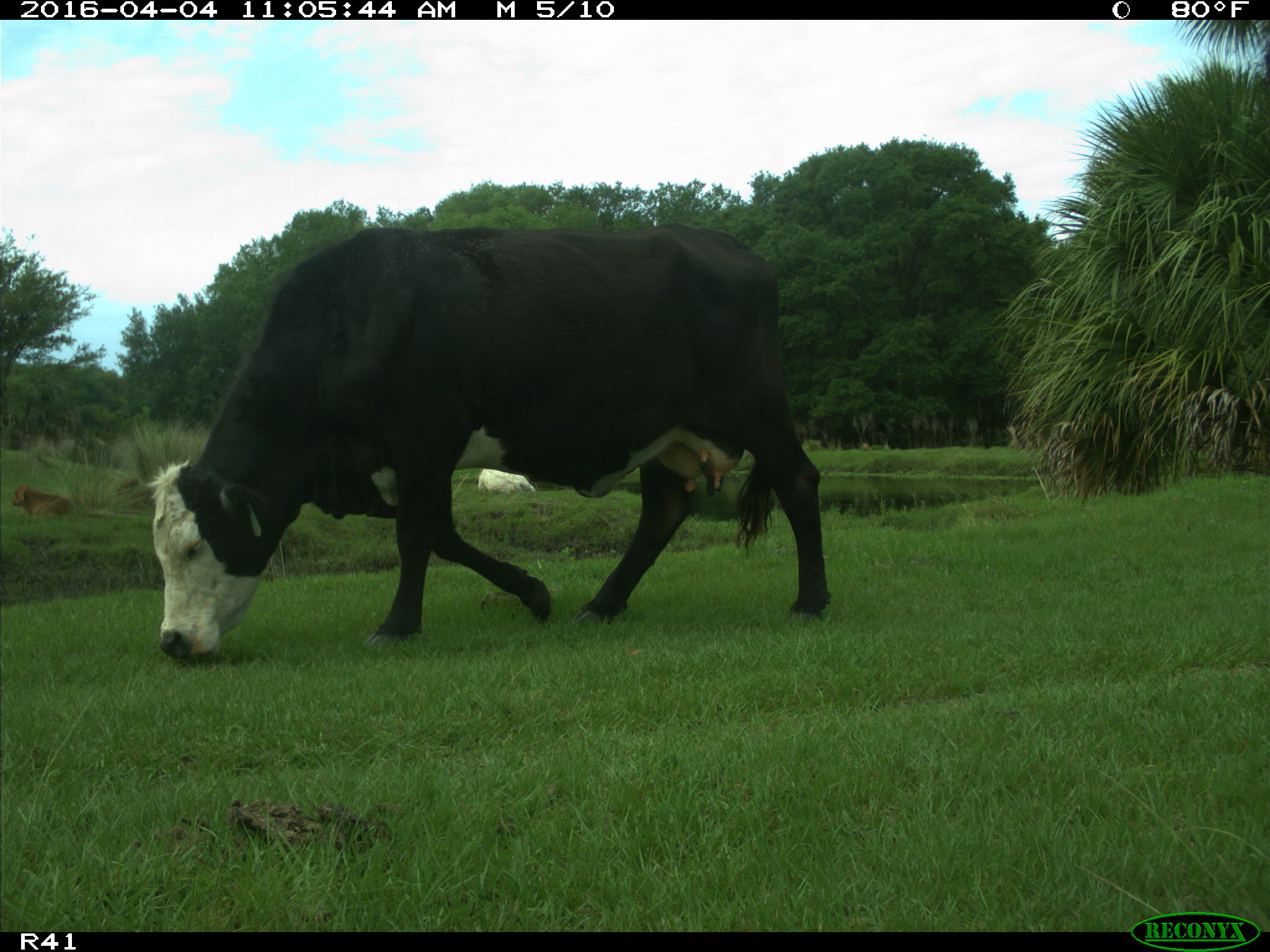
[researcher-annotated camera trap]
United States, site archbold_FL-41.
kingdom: Animalia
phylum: Chordata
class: Mammalia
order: Artiodactyla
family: Bovidae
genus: Bos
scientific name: Bos taurus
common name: domestic cow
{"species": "Bos taurus (domestic cow)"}